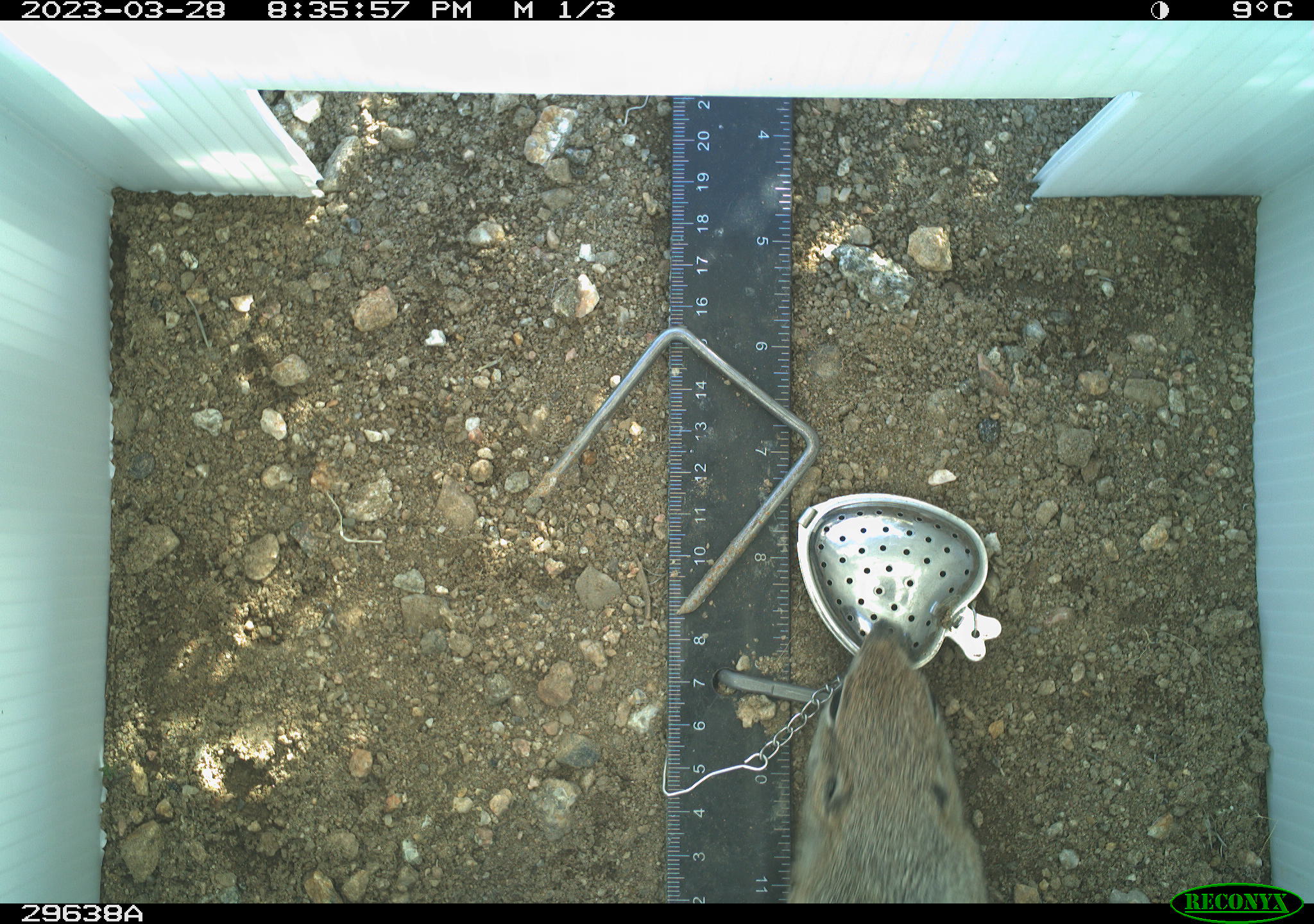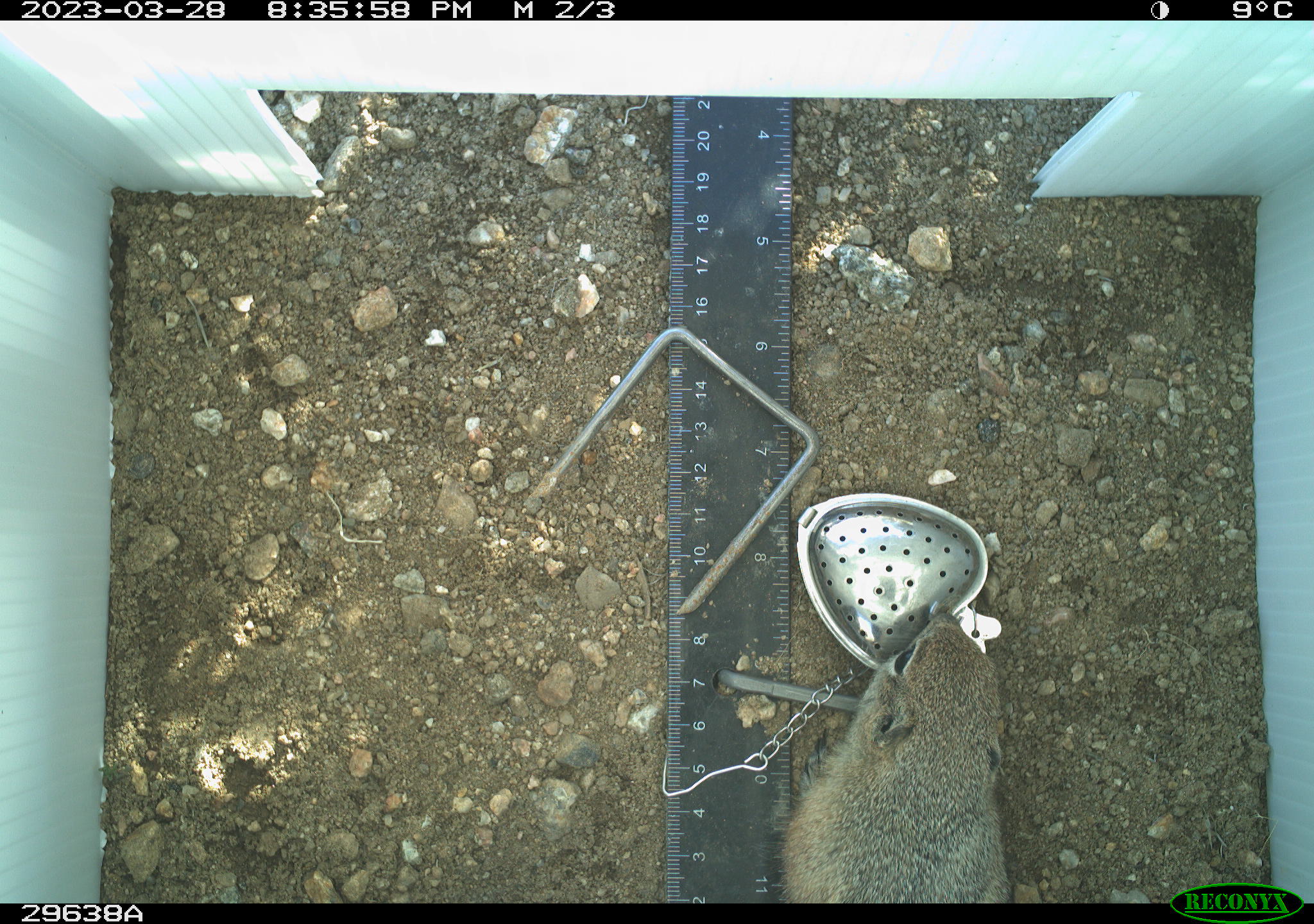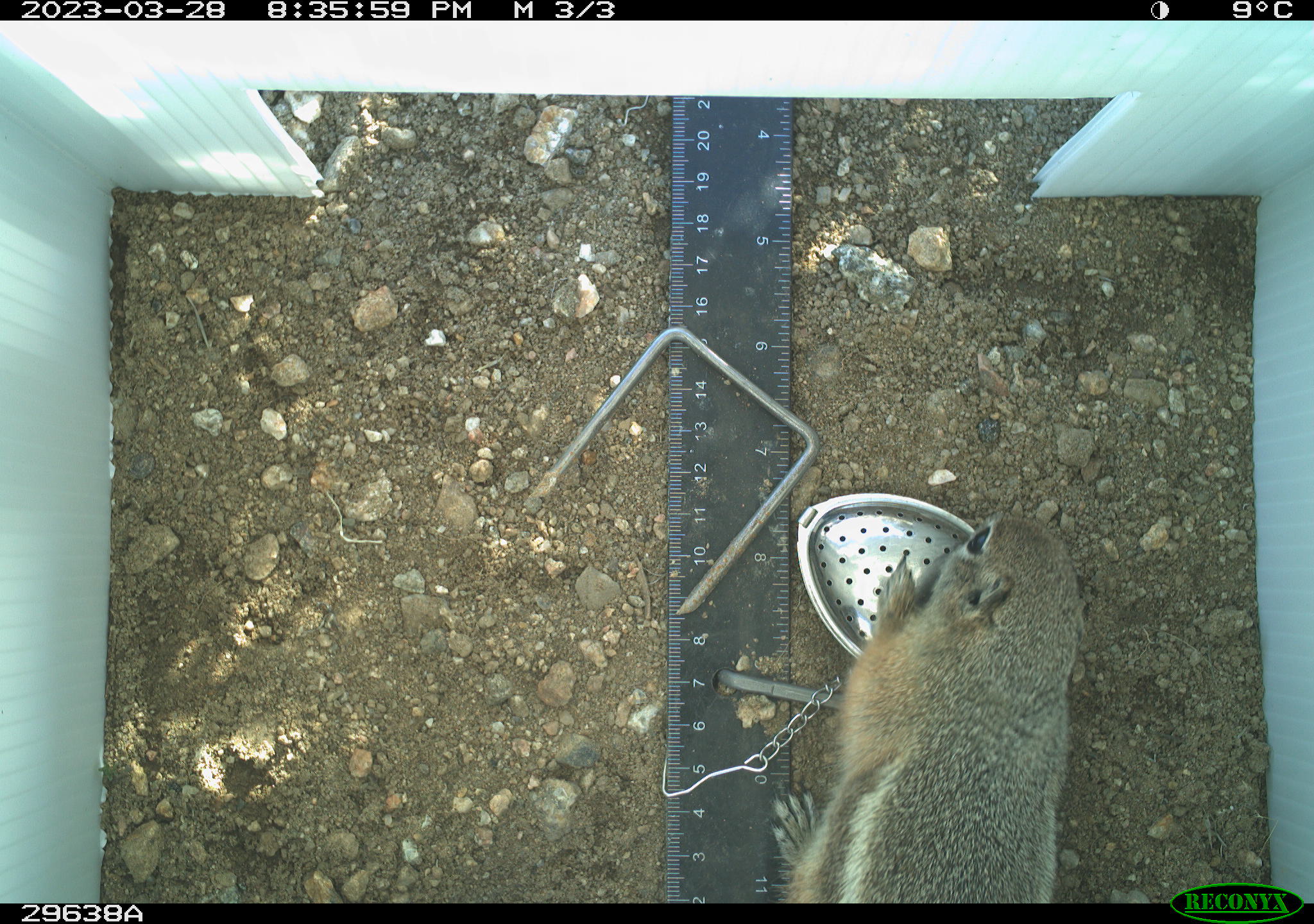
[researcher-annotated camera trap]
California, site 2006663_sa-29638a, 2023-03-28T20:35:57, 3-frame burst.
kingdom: Animalia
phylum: Chordata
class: Mammalia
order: Rodentia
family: Sciuridae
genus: Ammospermophilus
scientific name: Ammospermophilus leucurus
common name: white-tailed antelope squirrel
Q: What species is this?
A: White-tailed antelope squirrel (Ammospermophilus leucurus).